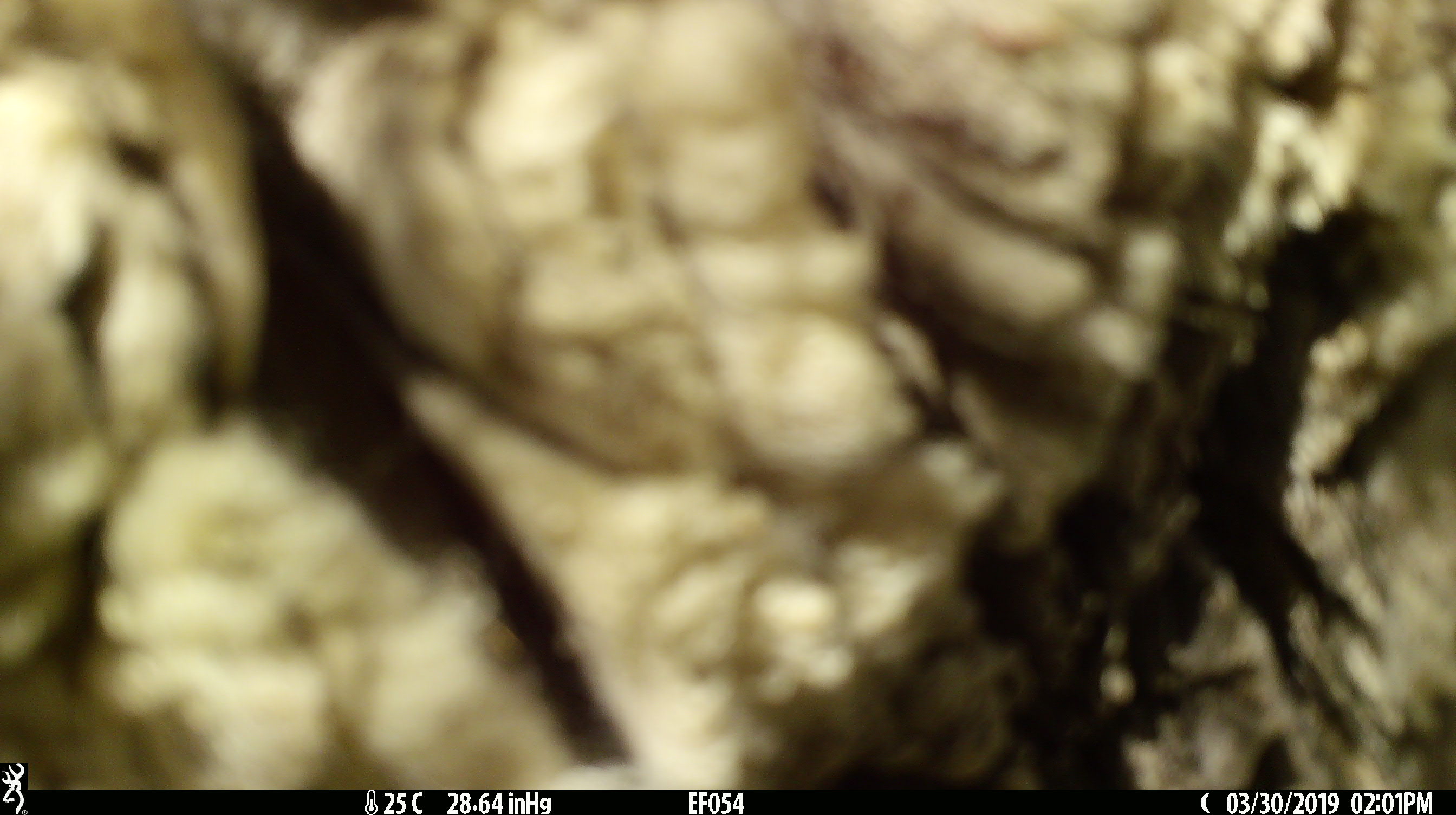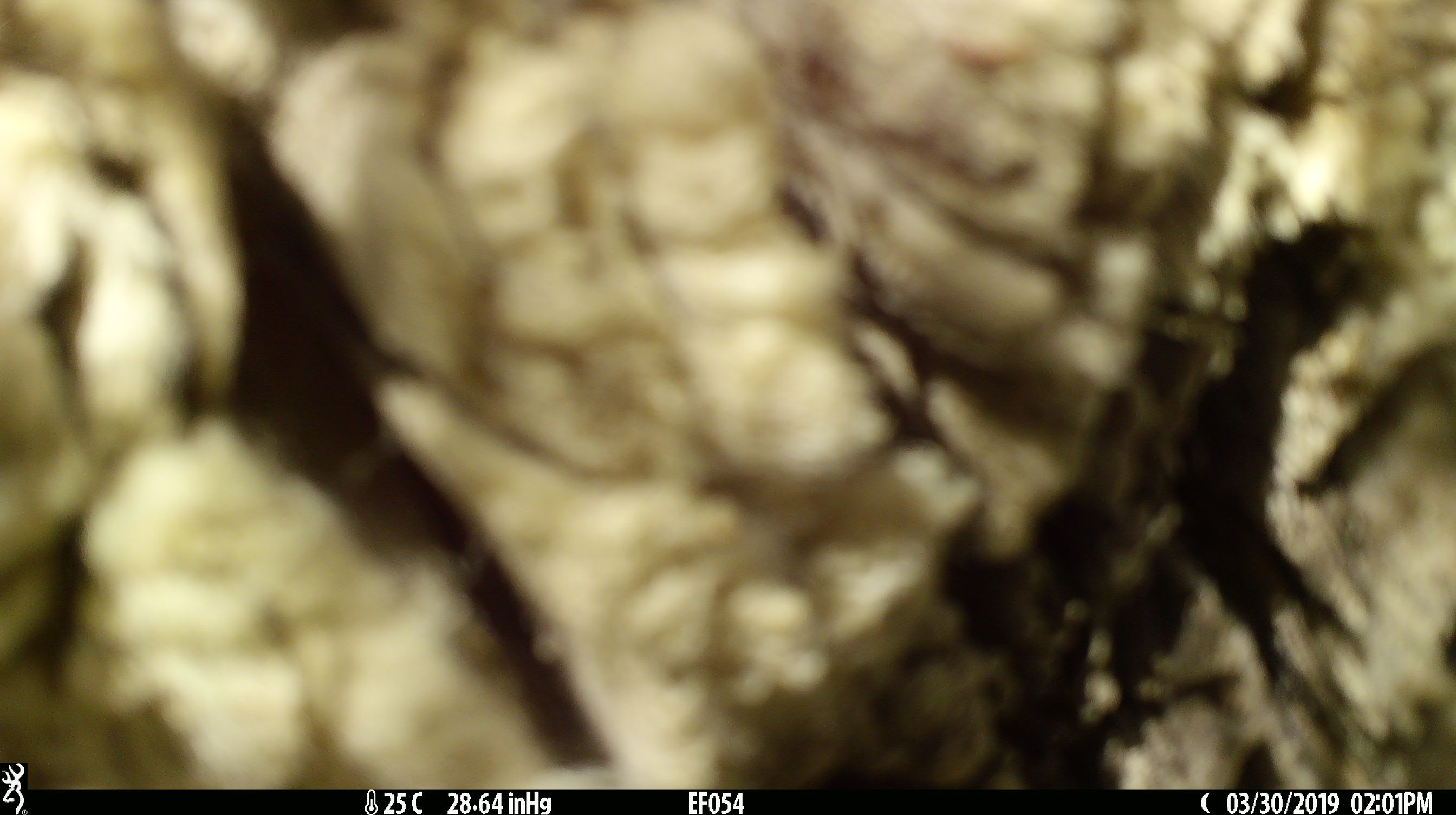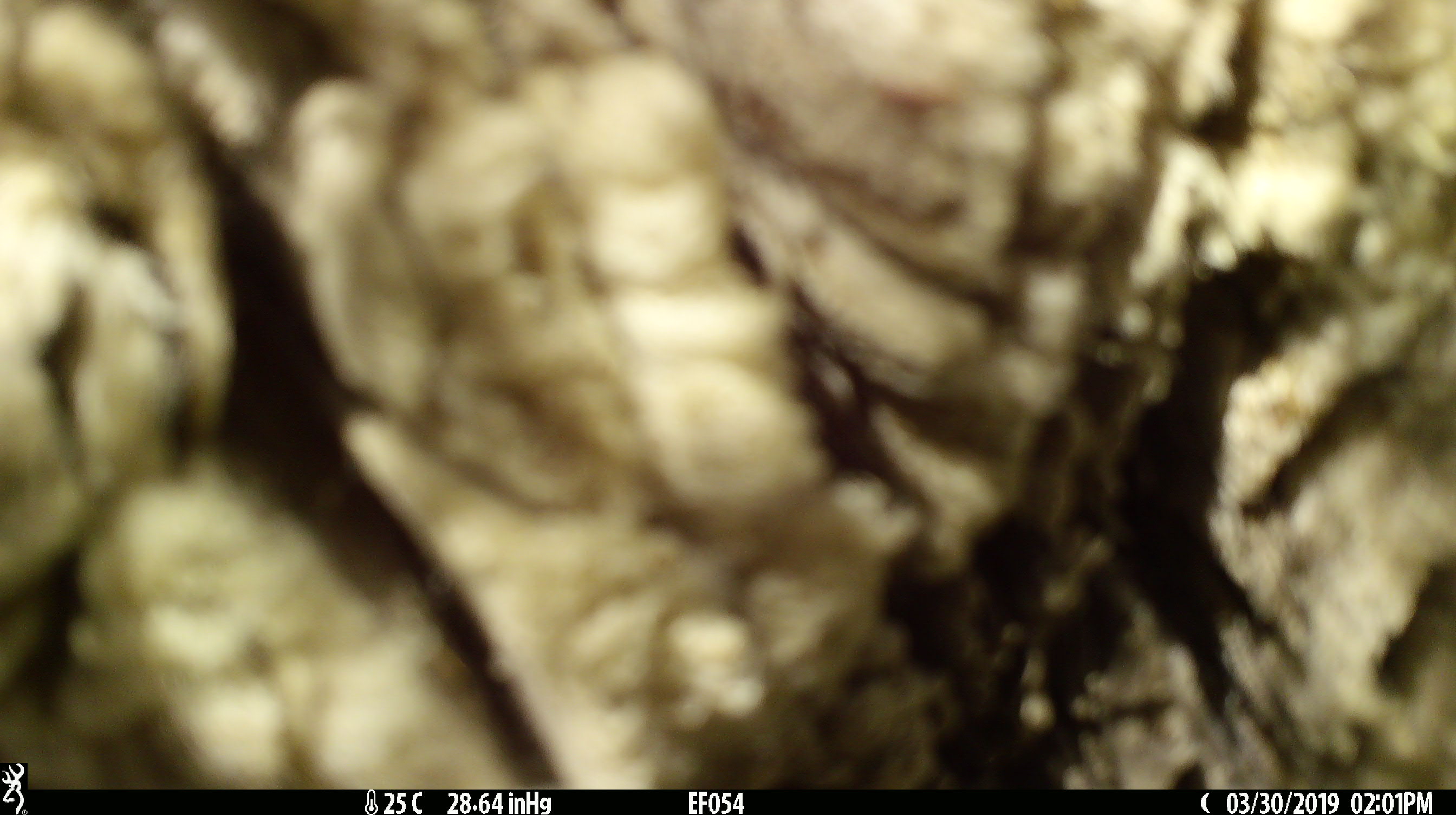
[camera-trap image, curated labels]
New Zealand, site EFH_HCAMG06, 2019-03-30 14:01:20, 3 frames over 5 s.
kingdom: Animalia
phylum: Chordata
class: Mammalia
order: Artiodactyla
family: Bovidae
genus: Ovis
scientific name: Ovis aries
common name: domestic sheep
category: sheep